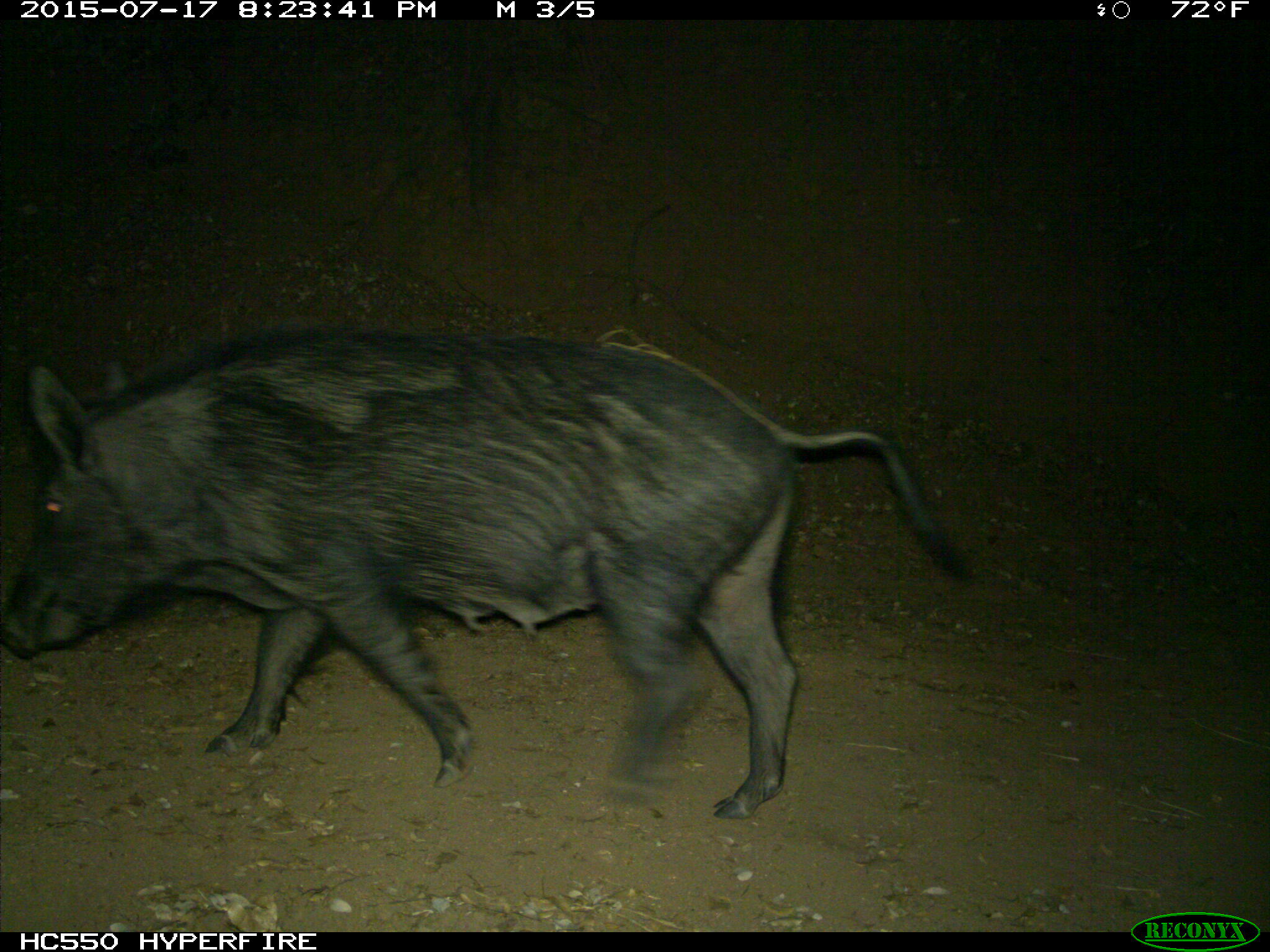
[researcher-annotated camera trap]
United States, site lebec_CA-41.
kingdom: Animalia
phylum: Chordata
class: Mammalia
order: Artiodactyla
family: Suidae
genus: Sus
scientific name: Sus scrofa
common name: wild boar